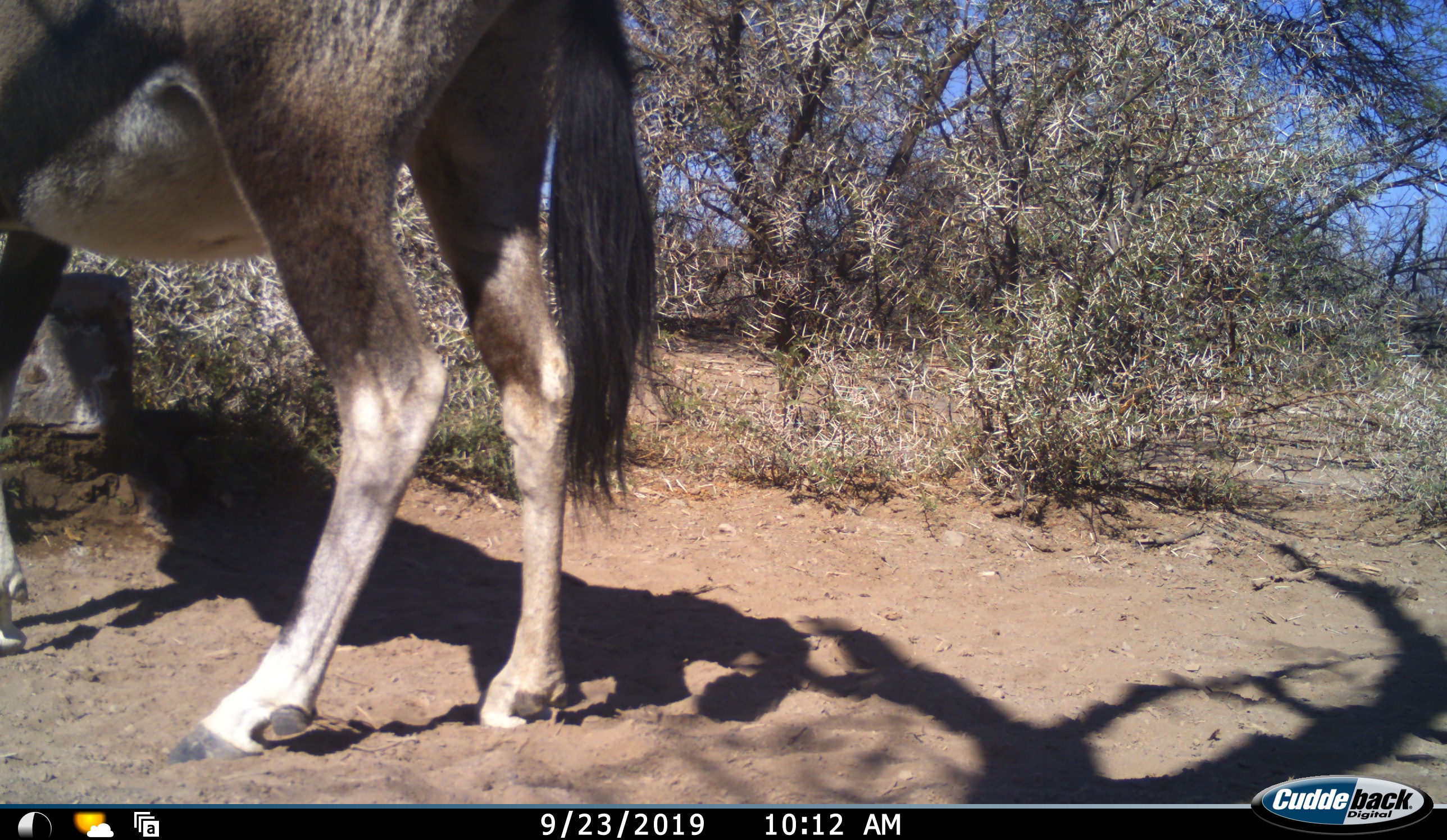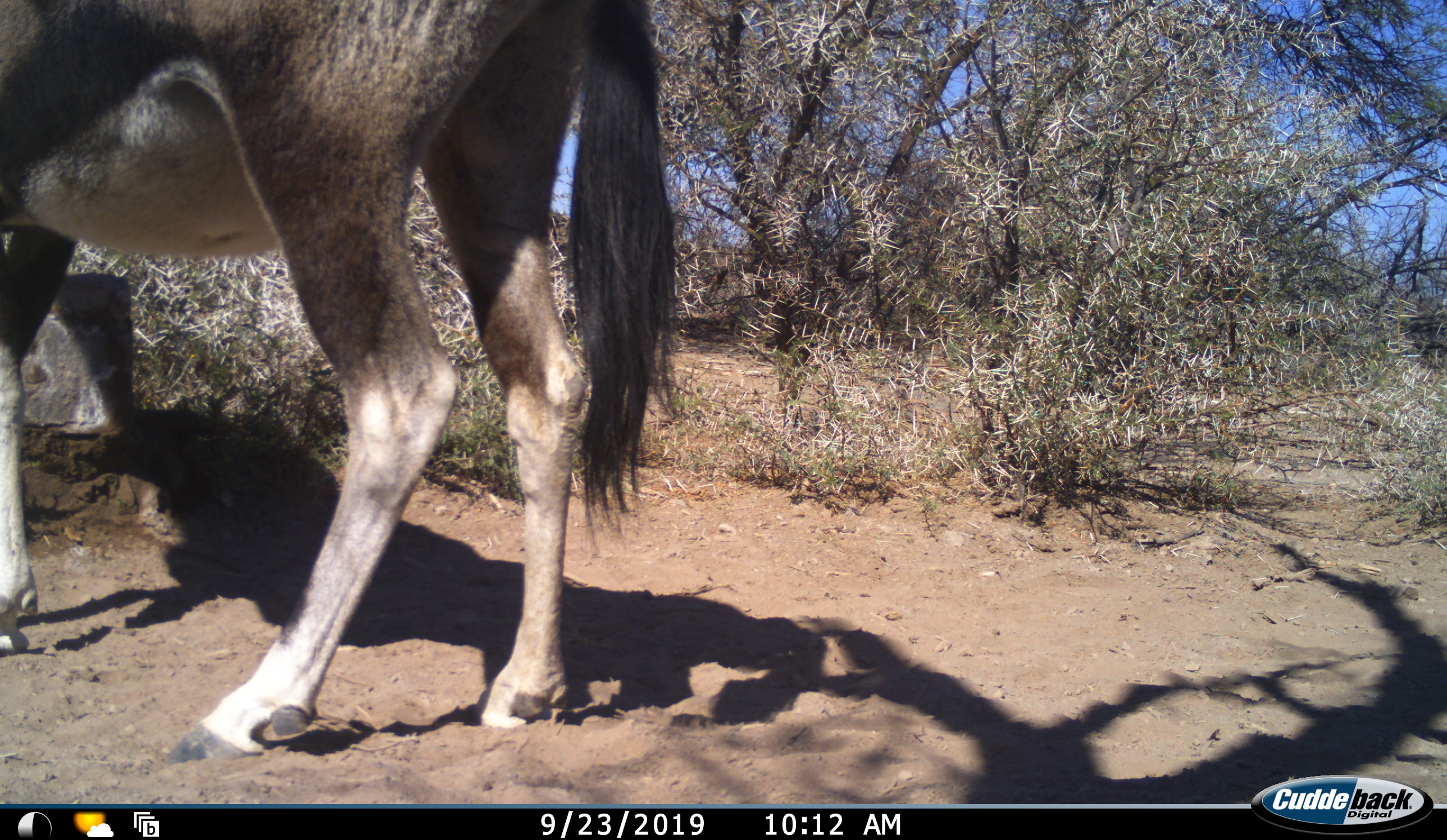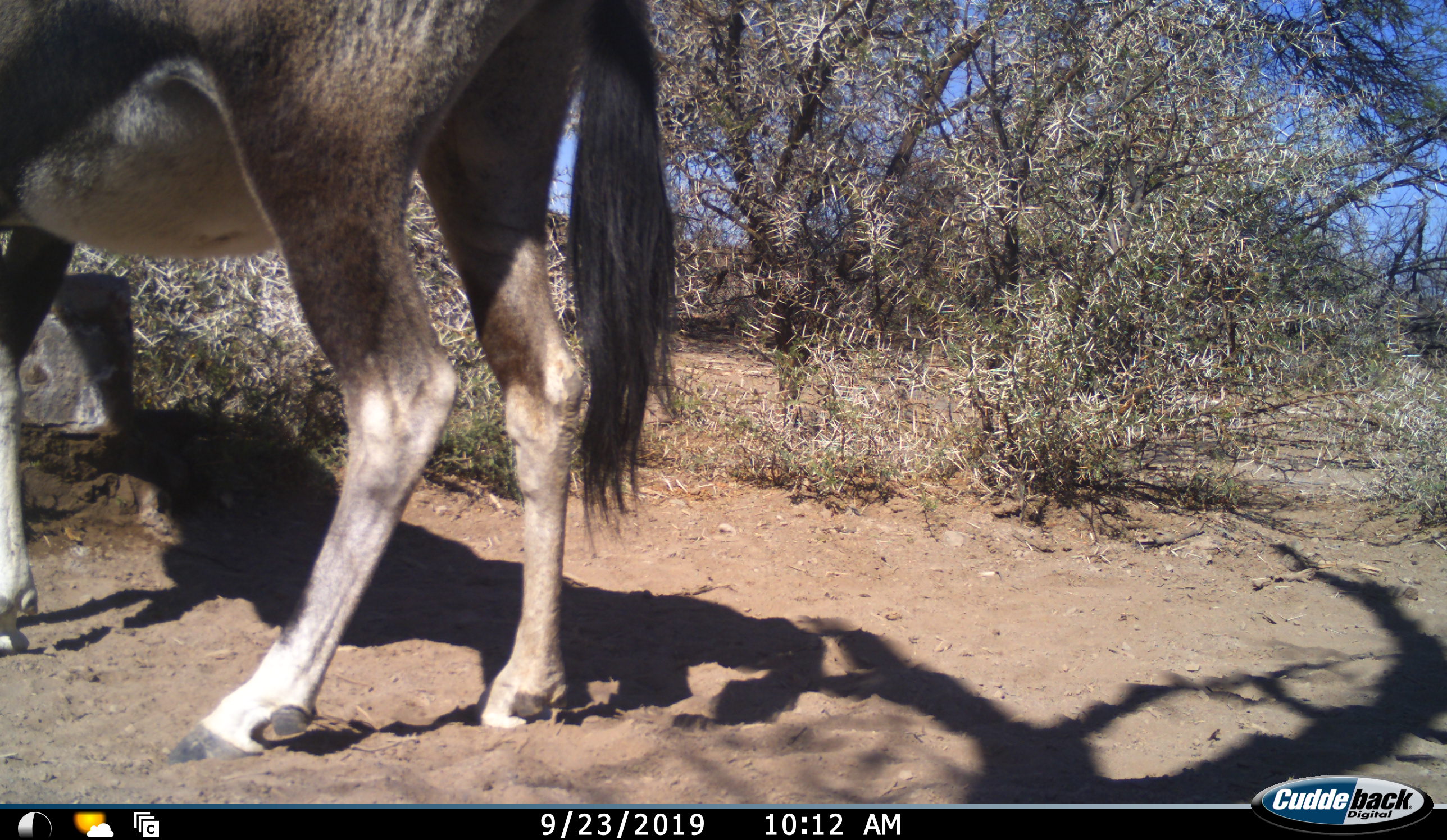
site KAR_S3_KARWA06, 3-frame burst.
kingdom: Animalia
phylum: Chordata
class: Mammalia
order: Artiodactyla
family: Bovidae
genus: Oryx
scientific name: Oryx gazella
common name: gemsbok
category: oryx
Oryx (gemsbok) (Oryx gazella), count 1. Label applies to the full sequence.